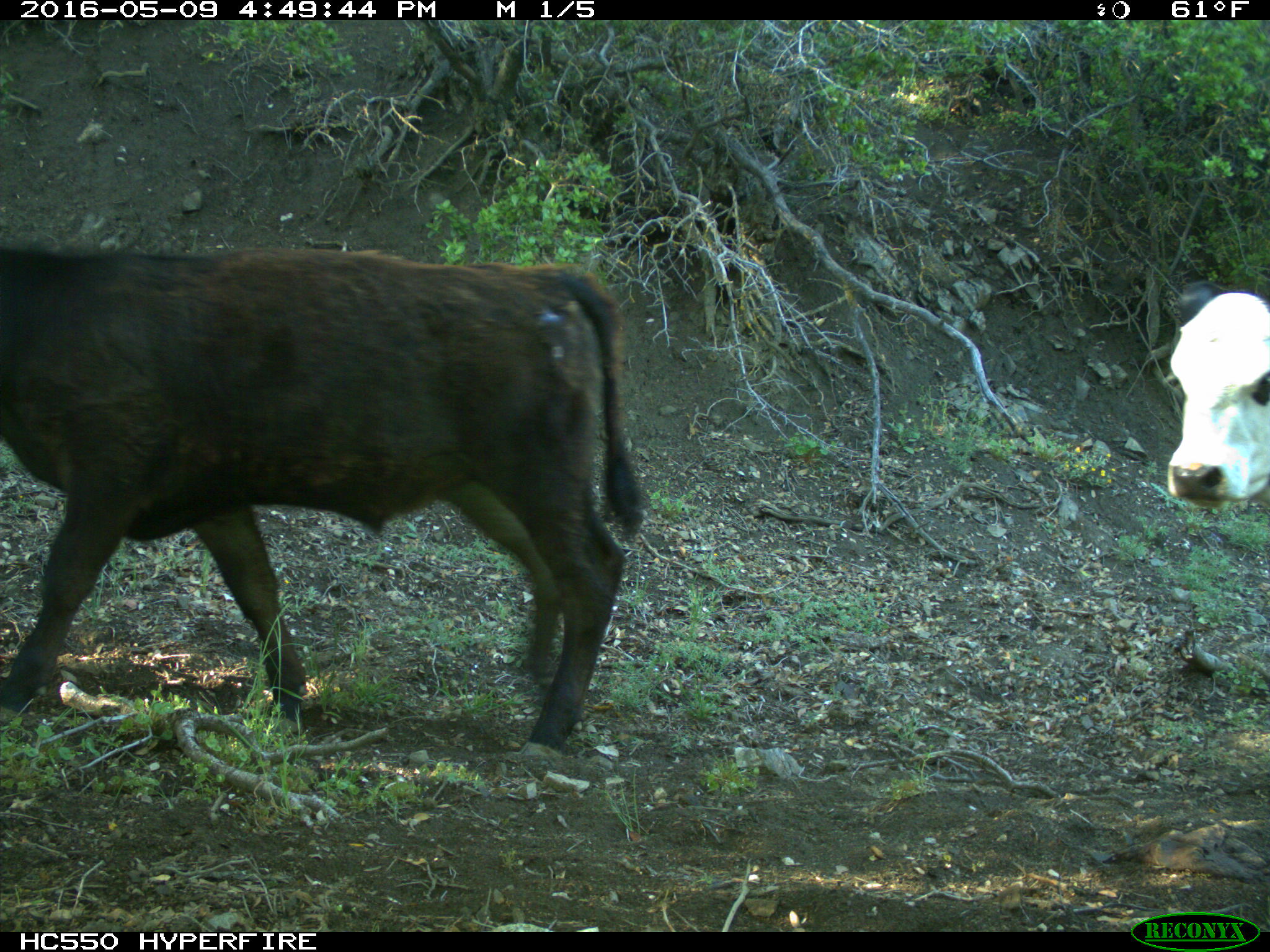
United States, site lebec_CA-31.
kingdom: Animalia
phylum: Chordata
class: Mammalia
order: Artiodactyla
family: Bovidae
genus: Bos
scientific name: Bos taurus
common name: domestic cow